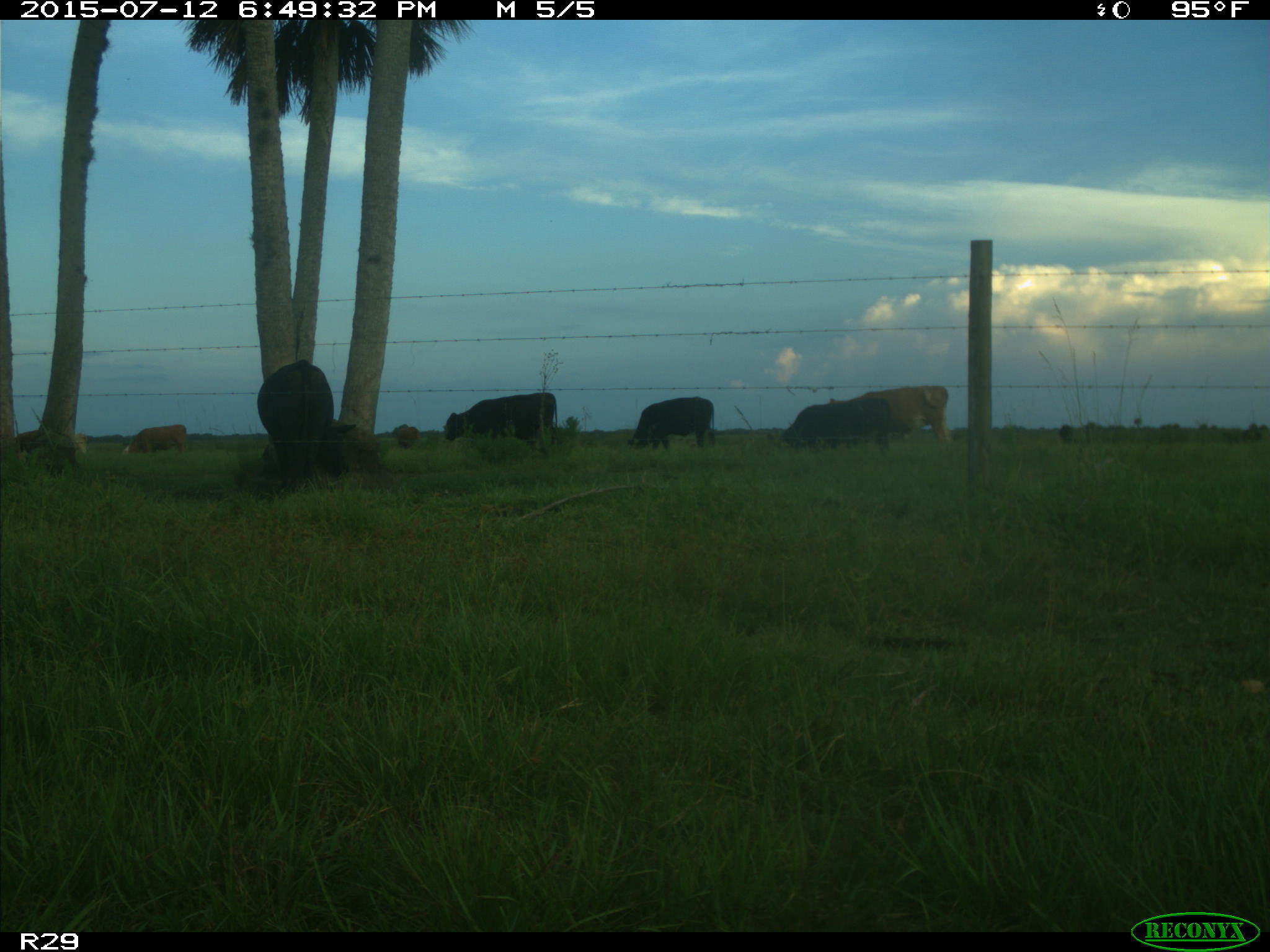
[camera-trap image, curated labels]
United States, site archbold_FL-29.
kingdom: Animalia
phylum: Chordata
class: Mammalia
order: Artiodactyla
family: Bovidae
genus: Bos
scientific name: Bos taurus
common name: domestic cow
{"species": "Bos taurus (domestic cow)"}